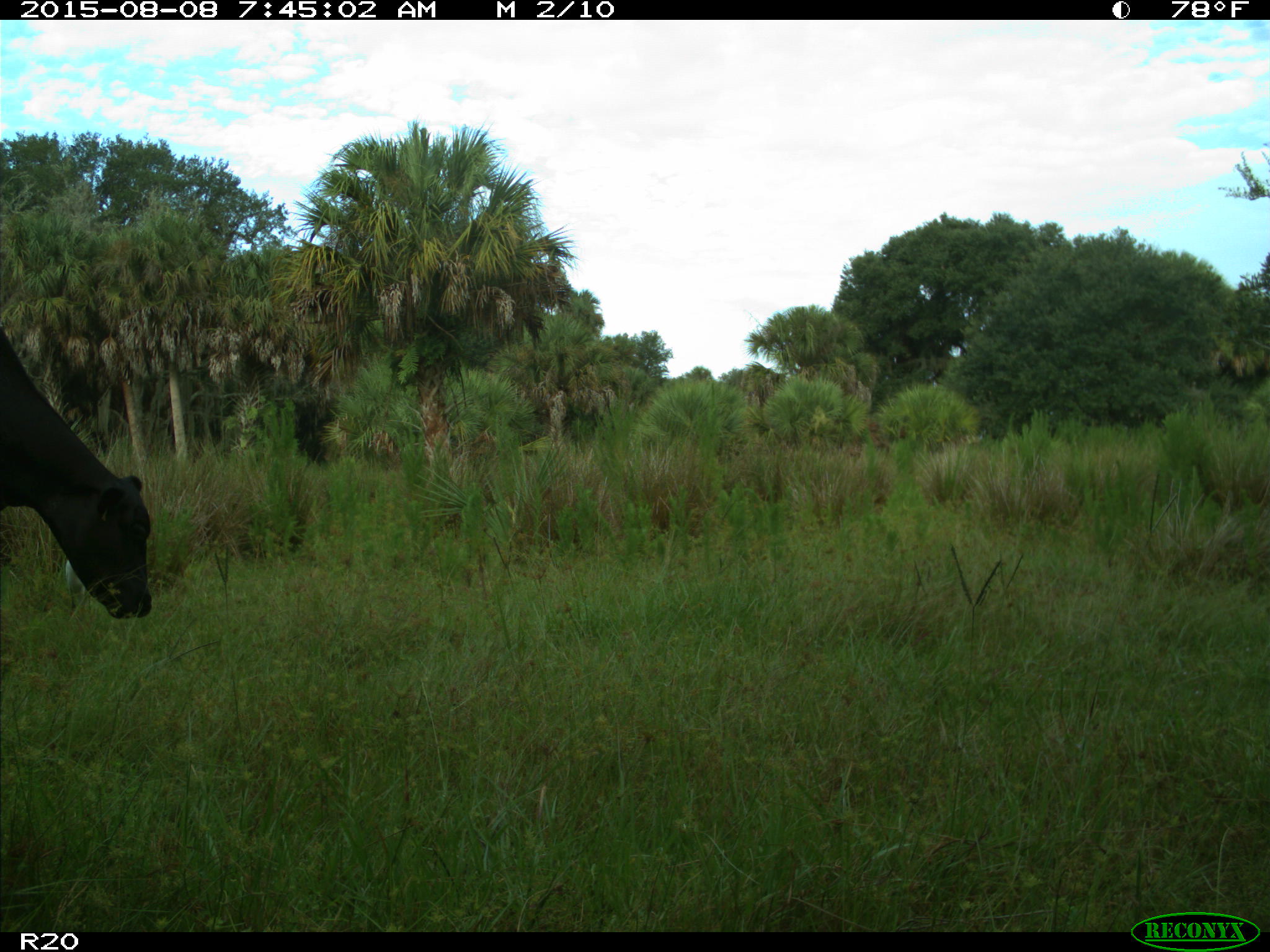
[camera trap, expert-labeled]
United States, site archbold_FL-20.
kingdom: Animalia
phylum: Chordata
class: Mammalia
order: Artiodactyla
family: Bovidae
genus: Bos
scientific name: Bos taurus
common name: domestic cow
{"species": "Bos taurus (domestic cow)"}